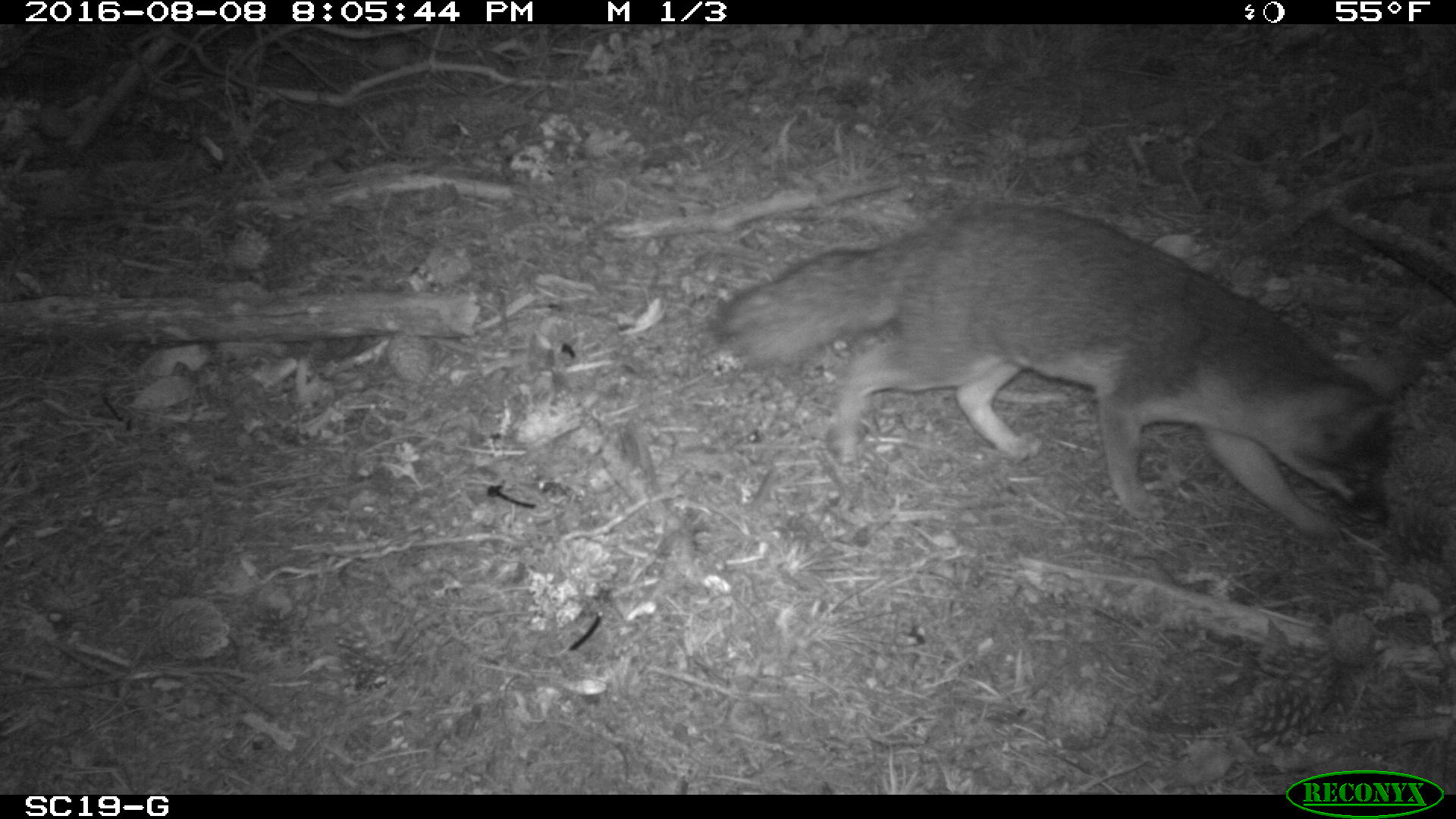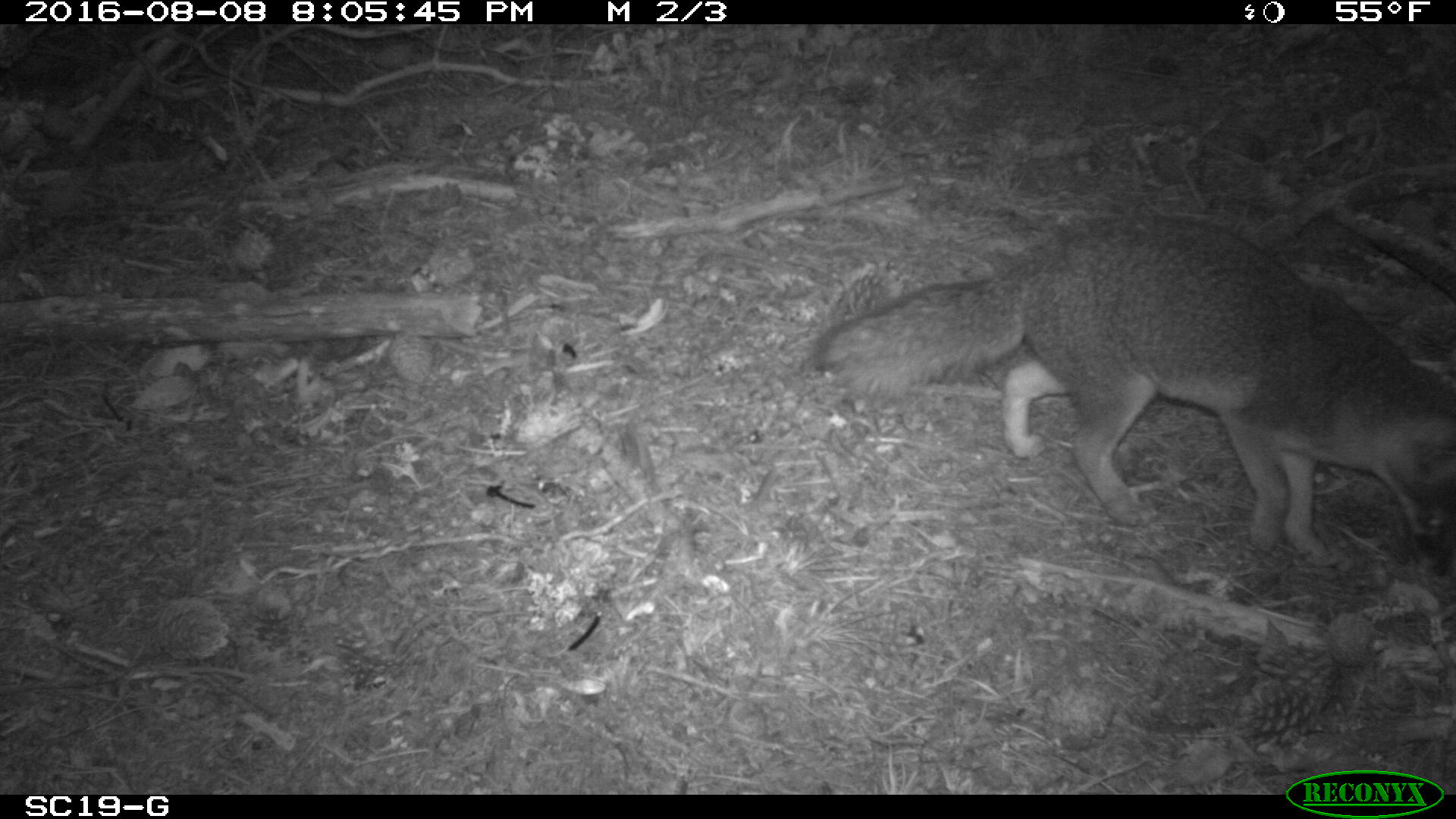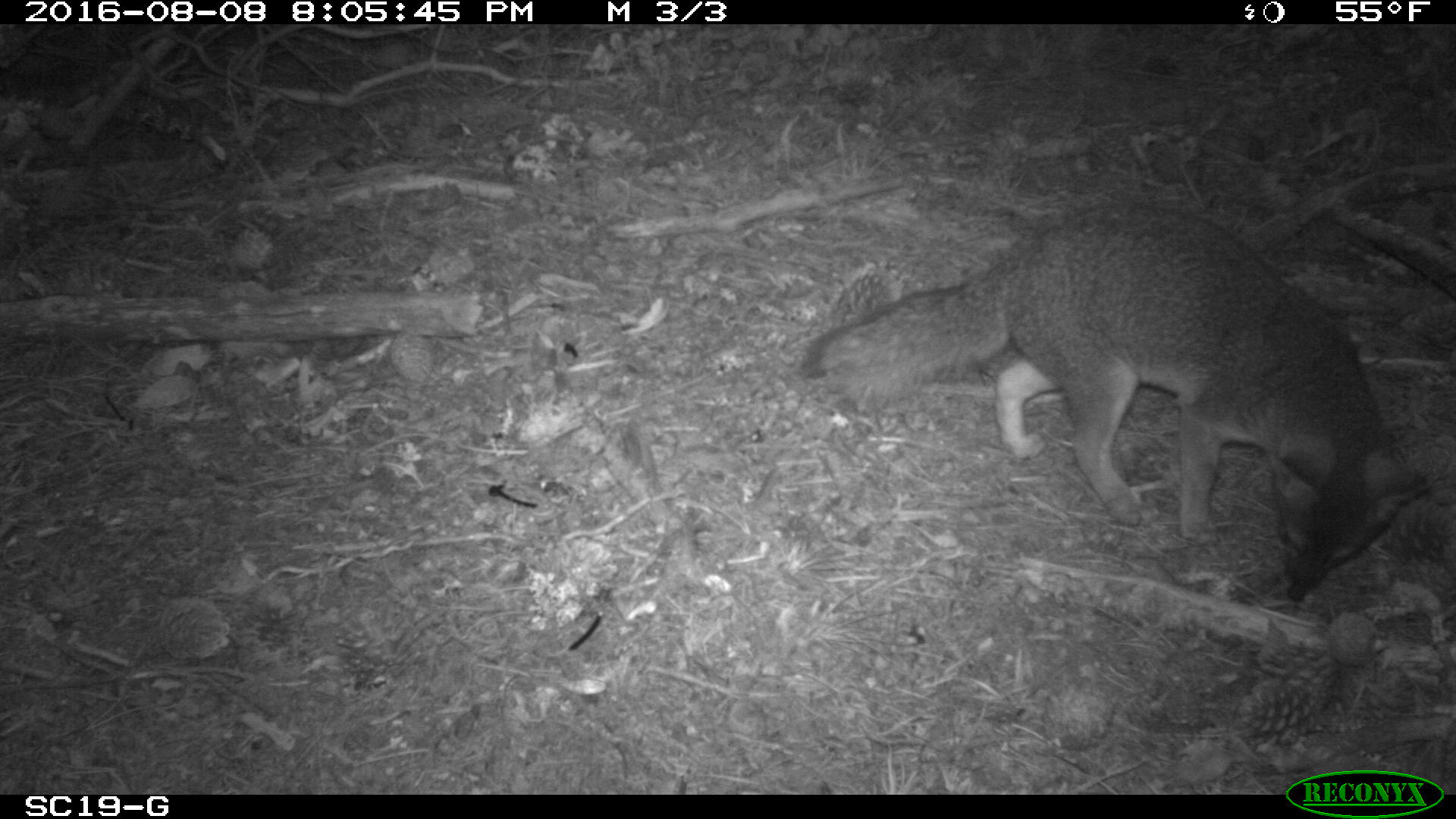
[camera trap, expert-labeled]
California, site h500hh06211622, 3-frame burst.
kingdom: Animalia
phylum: Chordata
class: Mammalia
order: Carnivora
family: Canidae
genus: Urocyon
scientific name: Urocyon littoralis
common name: island fox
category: fox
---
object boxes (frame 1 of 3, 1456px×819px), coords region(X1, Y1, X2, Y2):
fox: region(703, 196, 1410, 540)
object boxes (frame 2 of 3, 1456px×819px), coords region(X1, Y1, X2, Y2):
fox: region(810, 212, 1455, 576)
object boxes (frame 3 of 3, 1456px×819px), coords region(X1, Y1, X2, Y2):
fox: region(799, 199, 1452, 604)